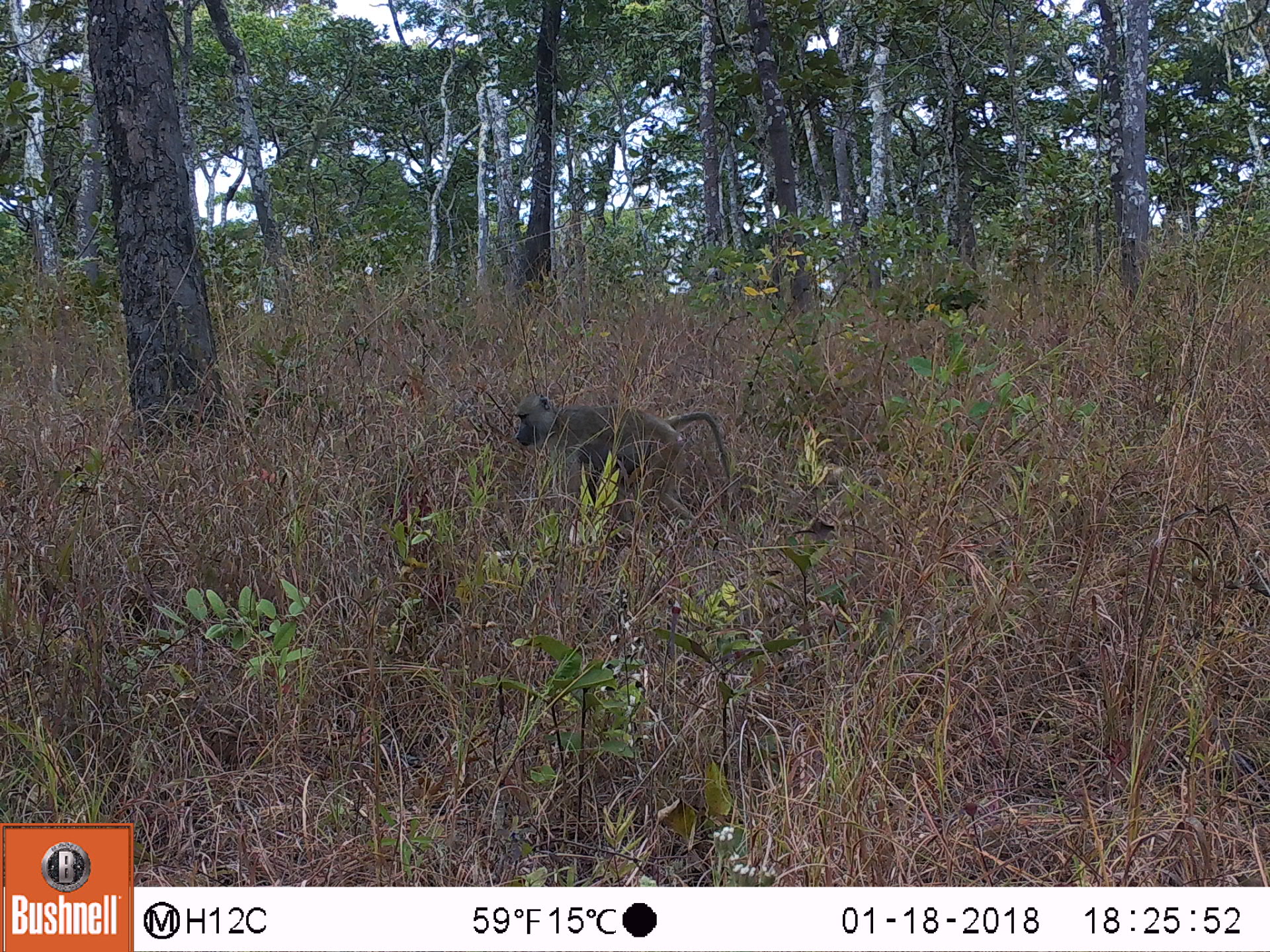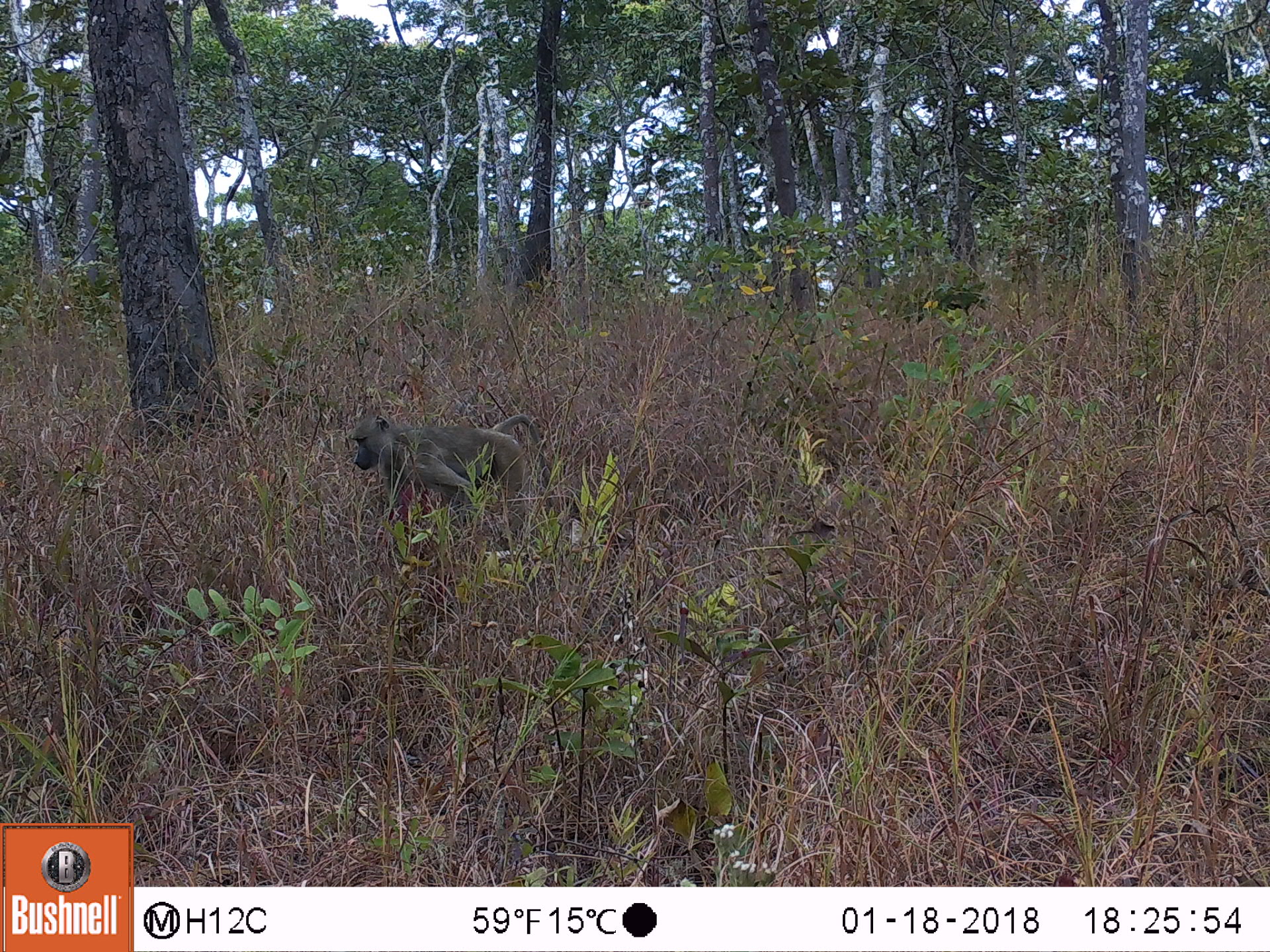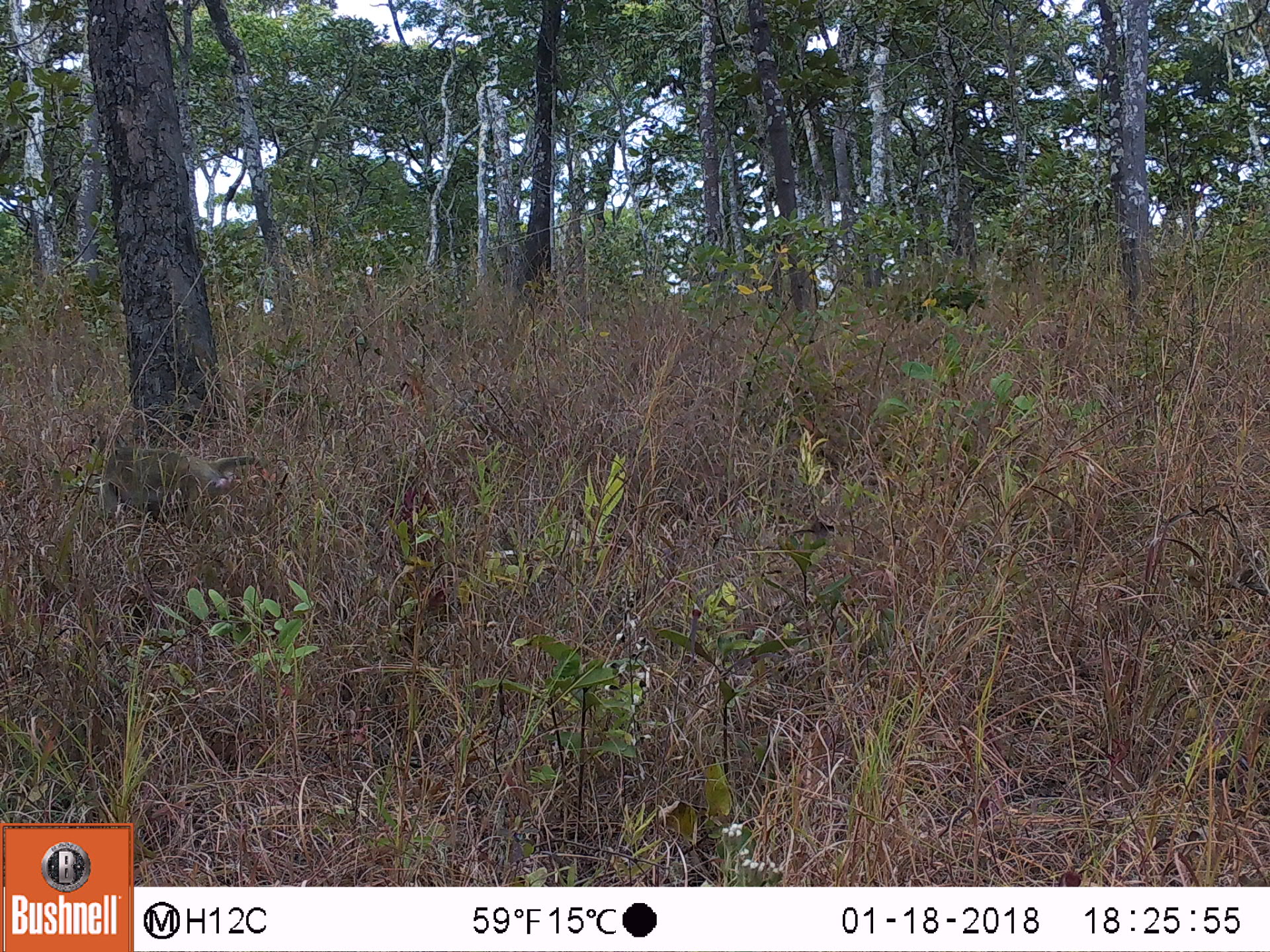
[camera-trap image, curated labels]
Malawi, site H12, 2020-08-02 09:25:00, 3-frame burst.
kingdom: Animalia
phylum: Chordata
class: Mammalia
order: Primates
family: Cercopithecidae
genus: Papio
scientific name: Papio cynocephalus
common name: yellow baboon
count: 1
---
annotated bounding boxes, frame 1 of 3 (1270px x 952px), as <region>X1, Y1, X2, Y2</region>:
yellow baboon: <region>506, 390, 737, 506</region>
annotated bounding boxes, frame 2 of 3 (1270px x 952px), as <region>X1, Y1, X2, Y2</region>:
yellow baboon: <region>344, 409, 550, 543</region>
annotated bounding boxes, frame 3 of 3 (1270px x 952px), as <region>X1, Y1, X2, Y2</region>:
yellow baboon: <region>84, 429, 263, 533</region>